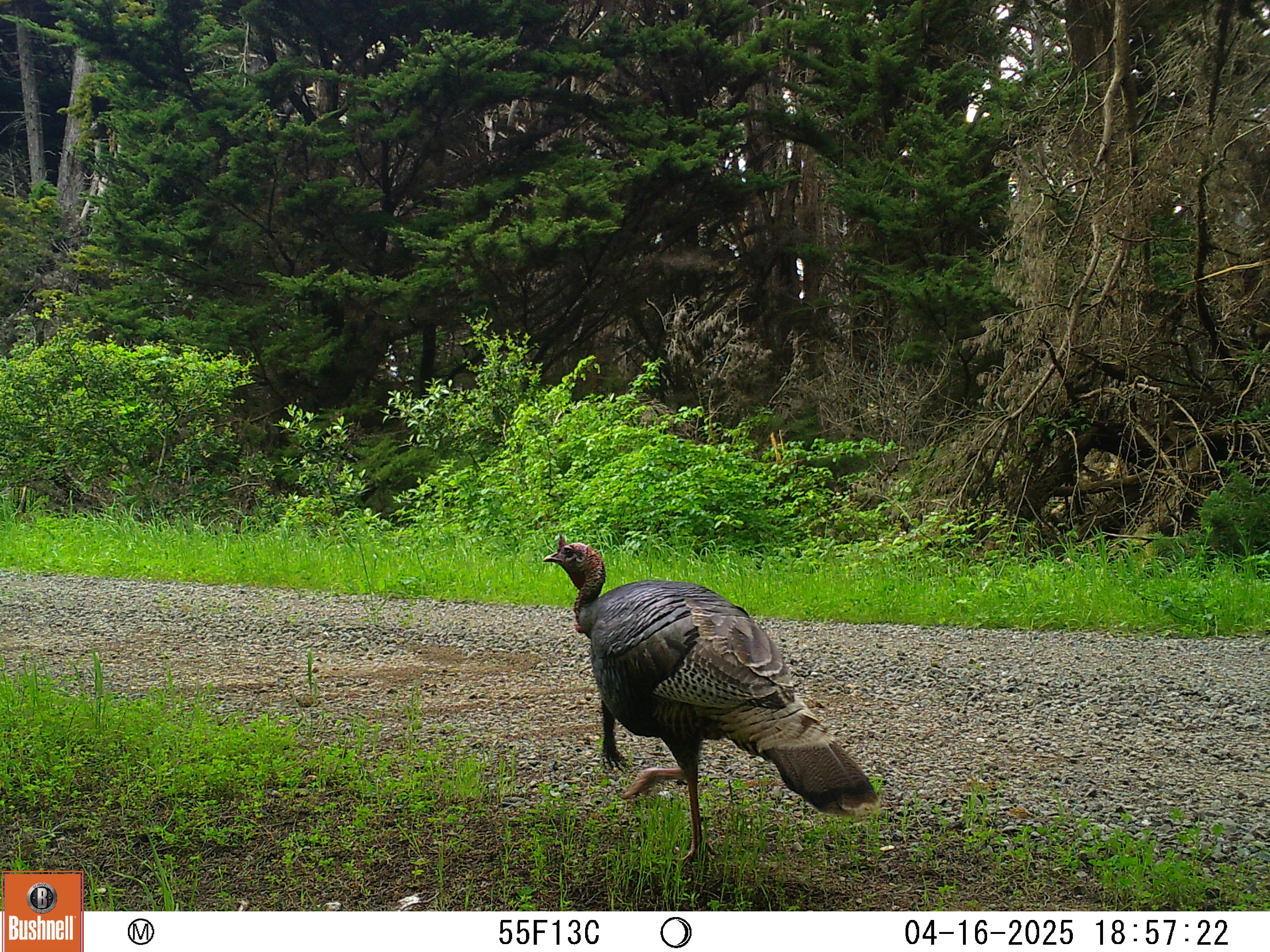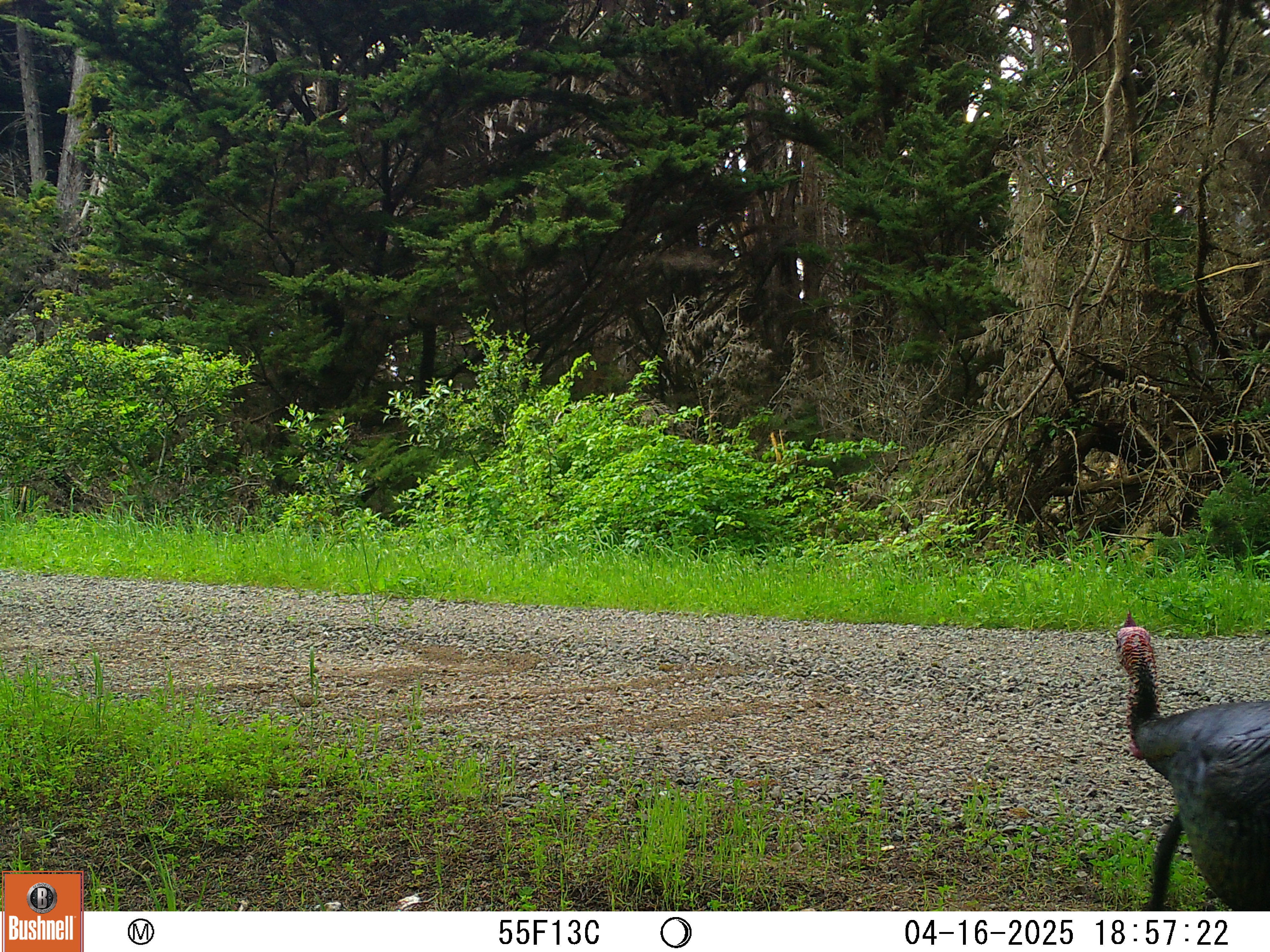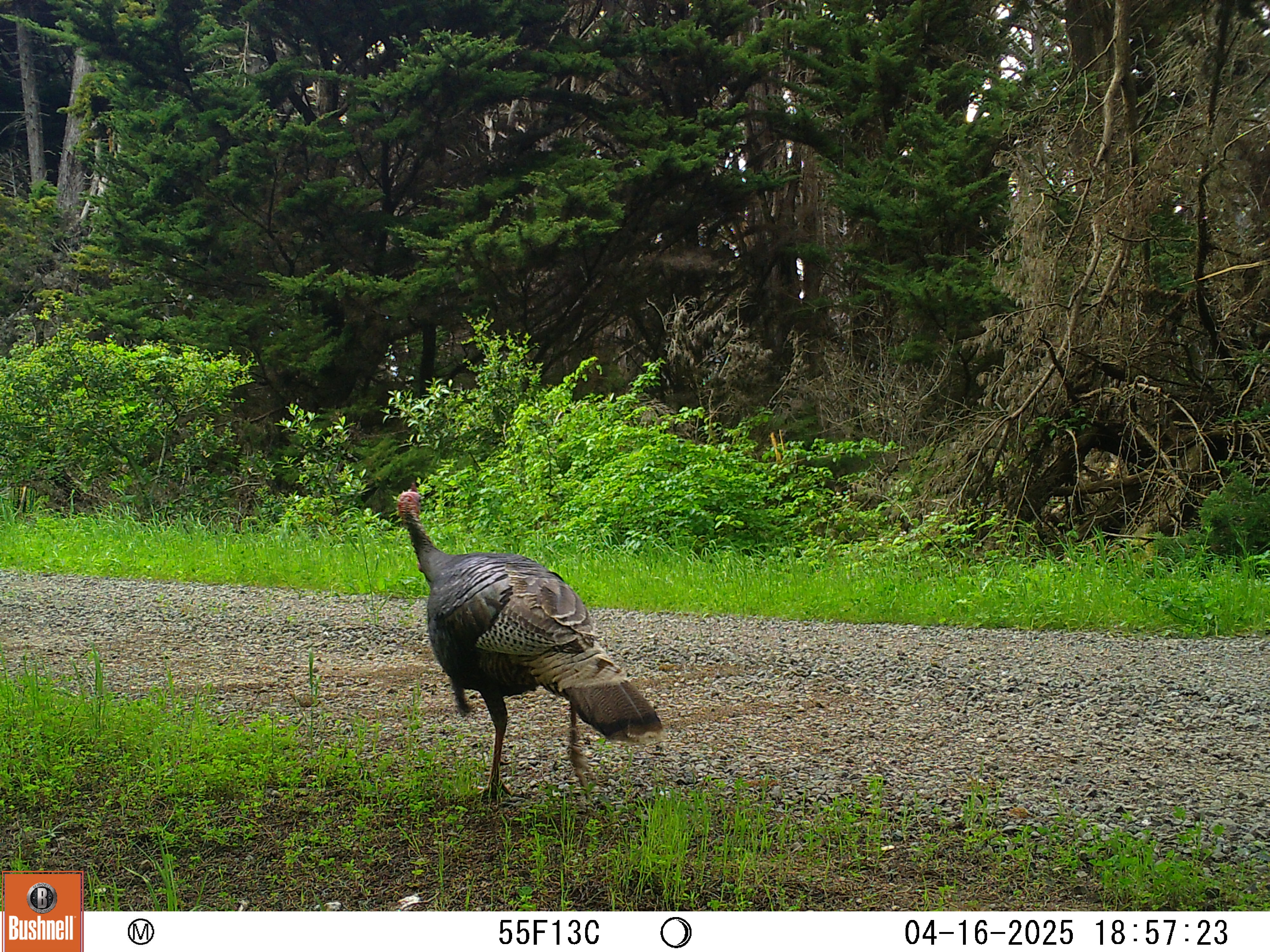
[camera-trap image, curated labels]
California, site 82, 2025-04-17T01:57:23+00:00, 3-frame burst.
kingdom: Animalia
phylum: Chordata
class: Aves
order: Galliformes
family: Phasianidae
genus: Meleagris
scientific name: Meleagris gallopavo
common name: turkey